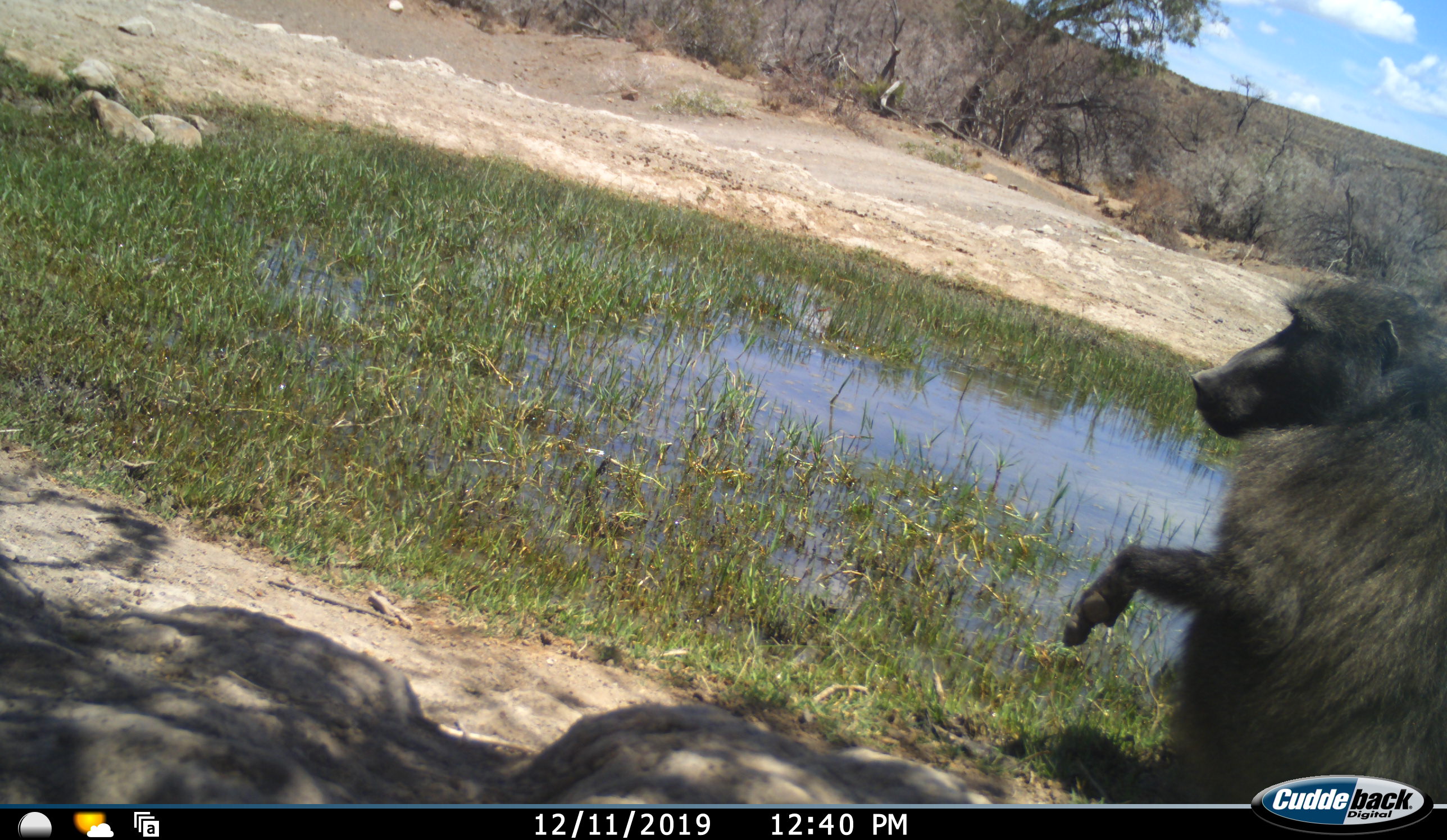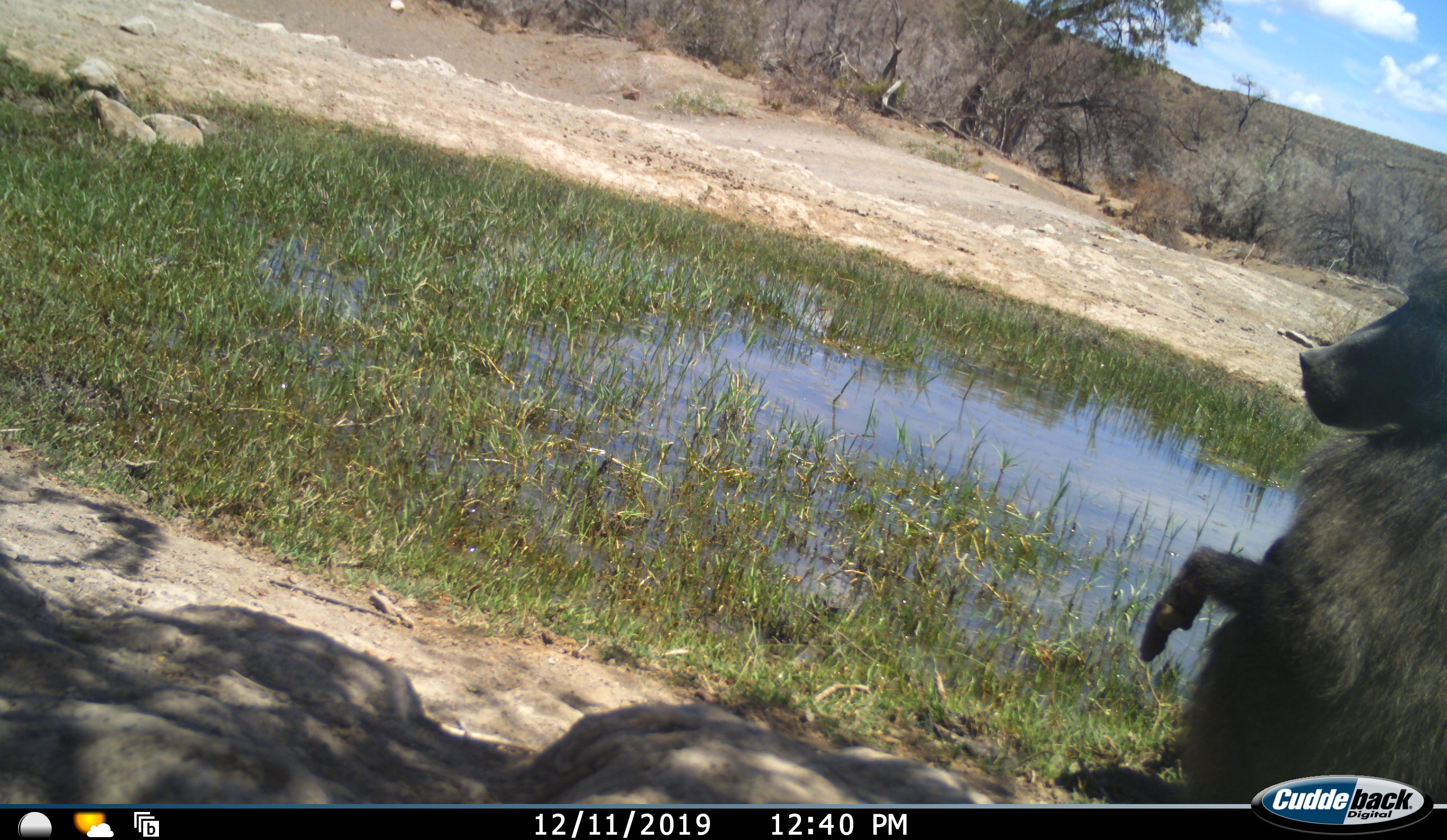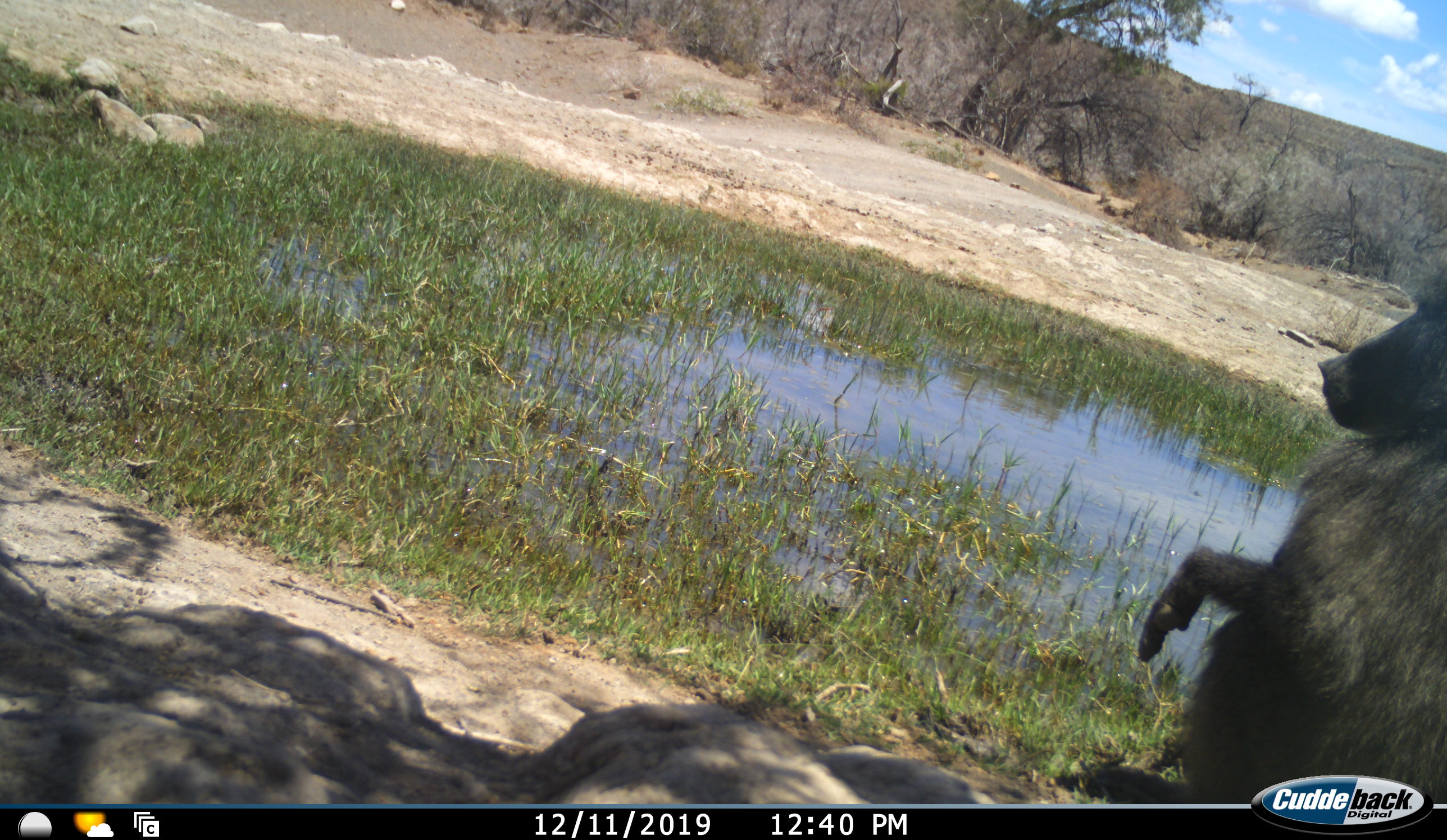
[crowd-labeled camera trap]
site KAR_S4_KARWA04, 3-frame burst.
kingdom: Animalia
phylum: Chordata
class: Mammalia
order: Primates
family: Cercopithecidae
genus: Papio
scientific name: Papio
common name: baboon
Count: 1.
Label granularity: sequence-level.